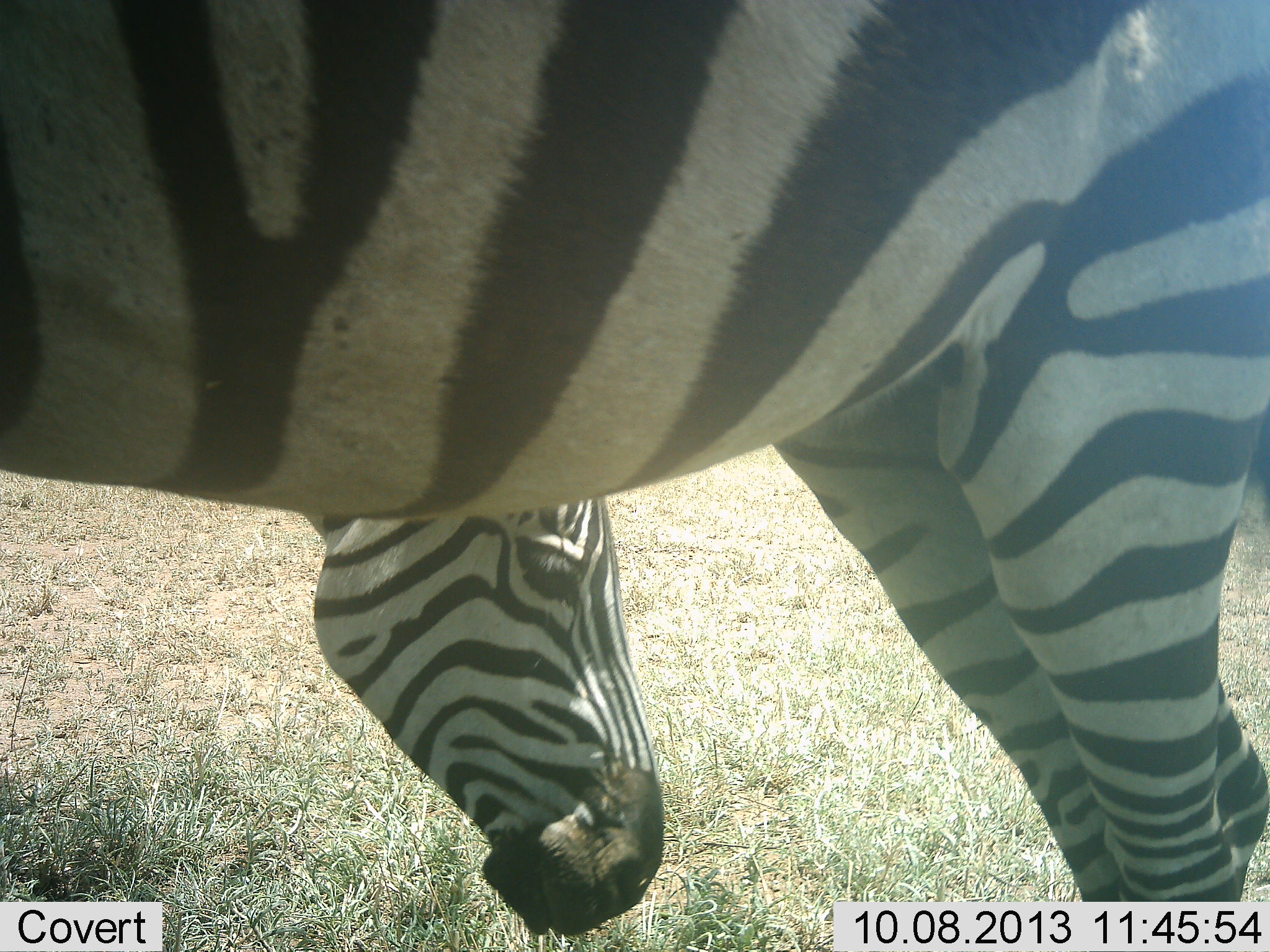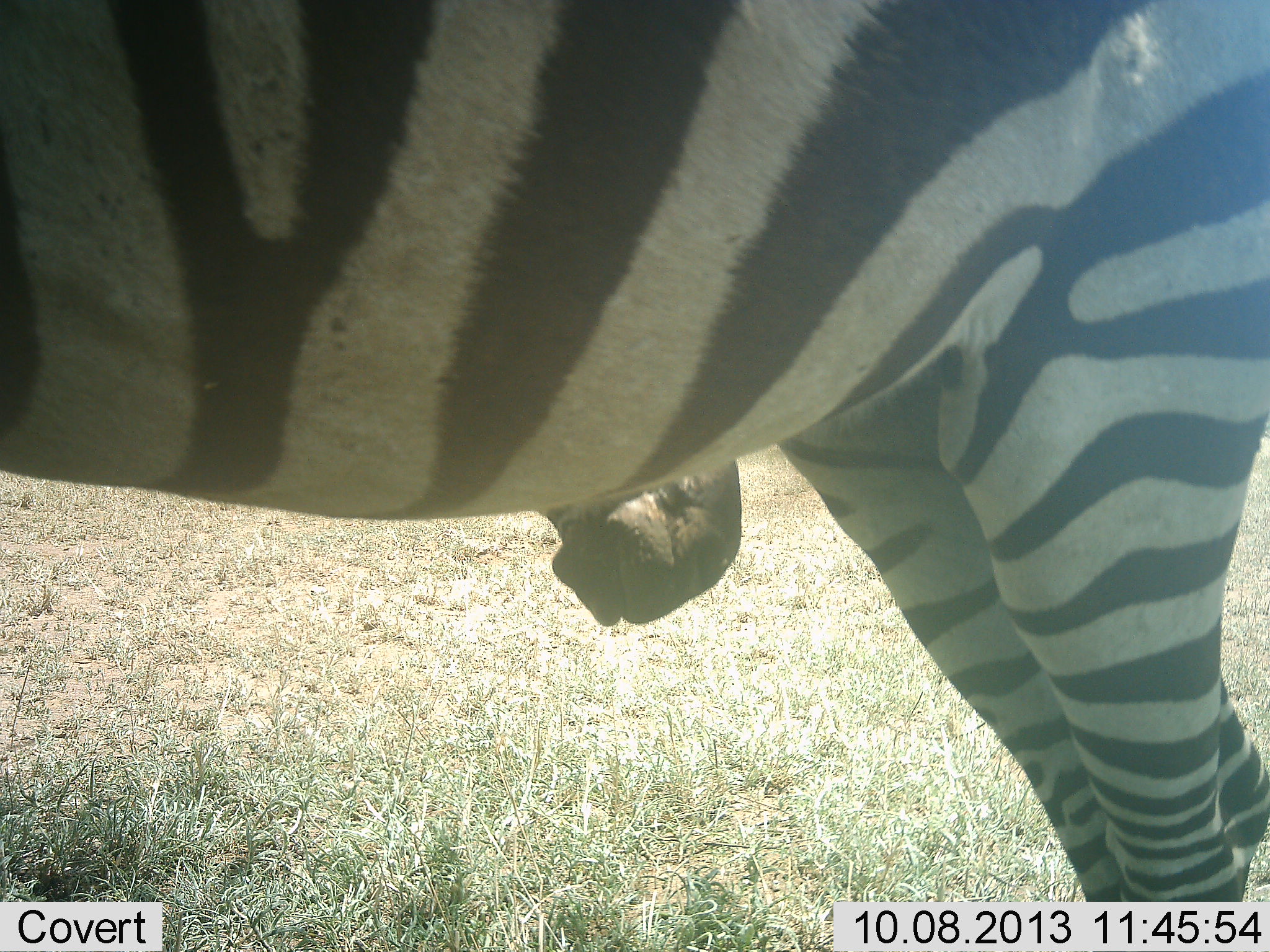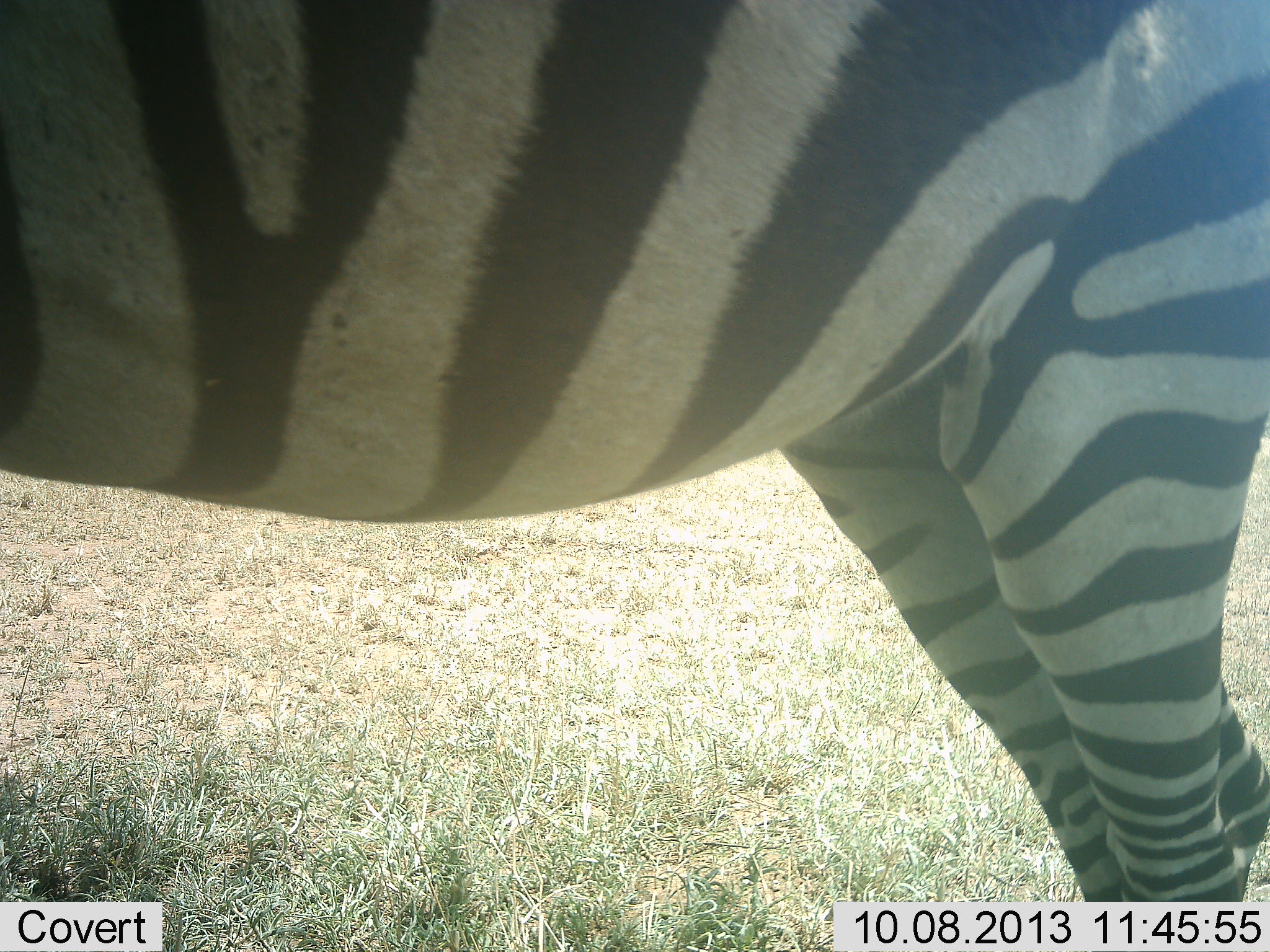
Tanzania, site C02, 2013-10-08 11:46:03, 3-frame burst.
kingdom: Animalia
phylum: Chordata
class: Mammalia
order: Perissodactyla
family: Equidae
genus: Equus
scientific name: Equus quagga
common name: plains zebra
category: zebra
Zebra (plains zebra) (Equus quagga), count 2. Behavior (volunteer vote fractions): standing 81%, resting 0%, moving 0%, interacting 0%. Young present (vote fraction): 0%. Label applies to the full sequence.